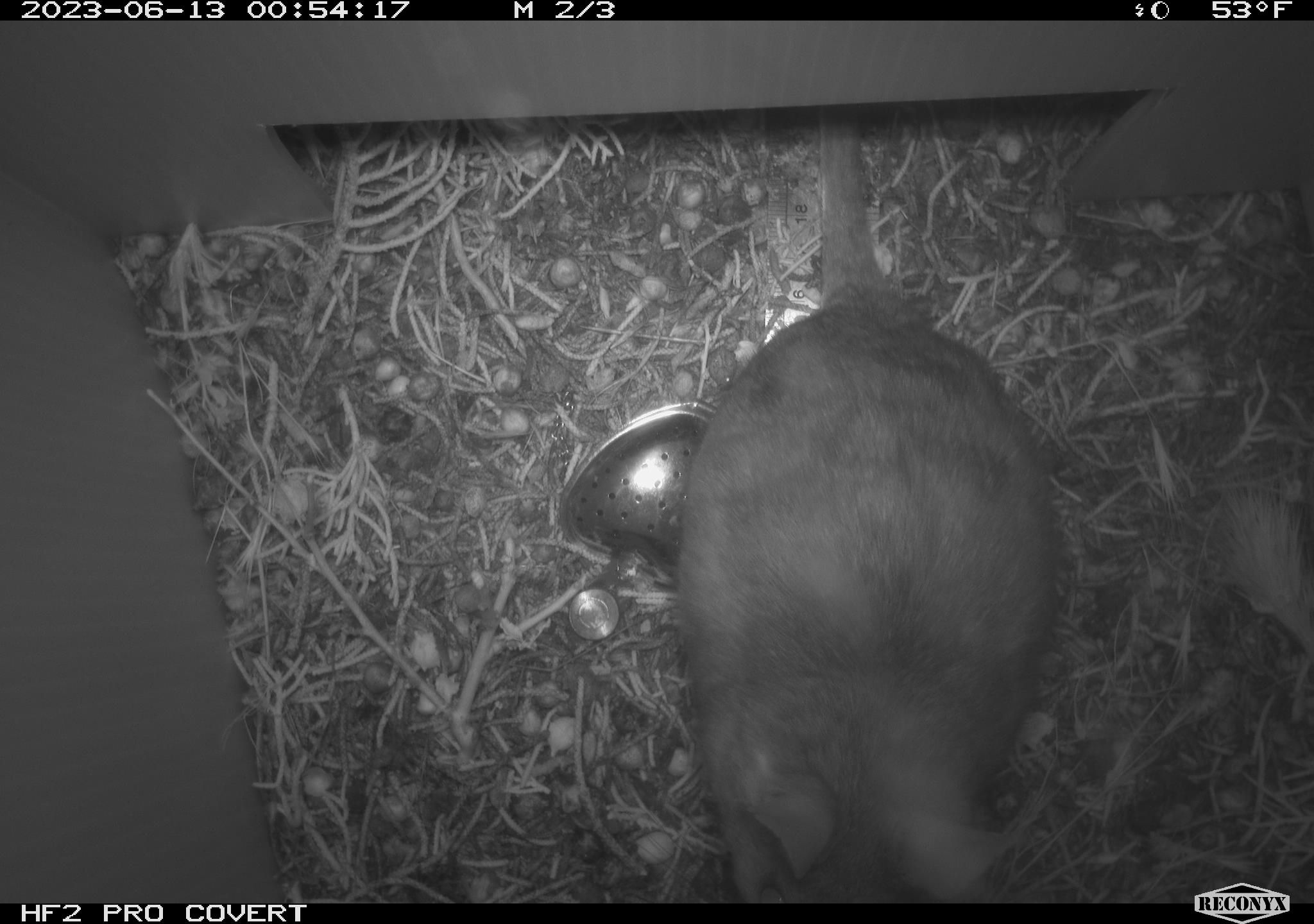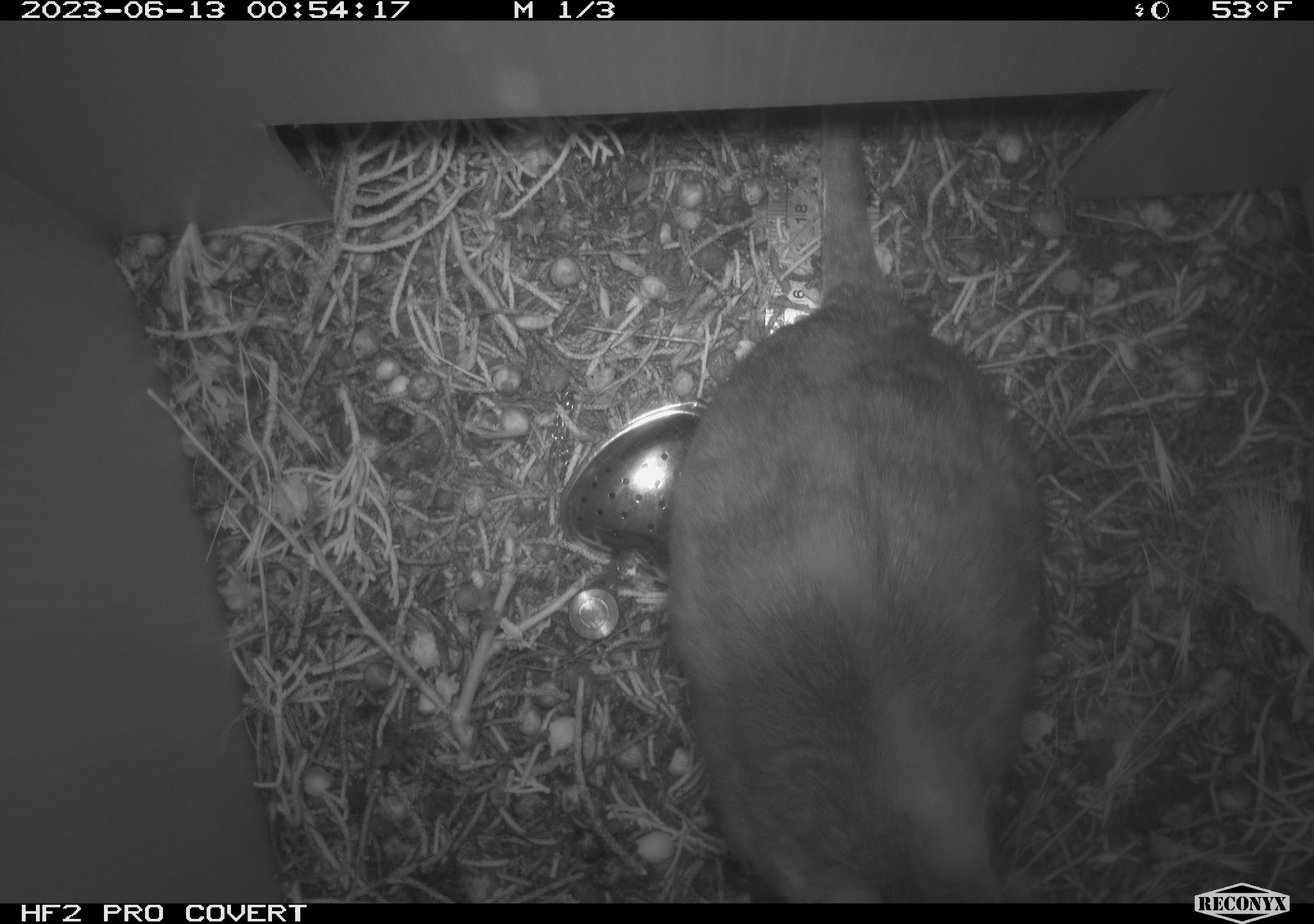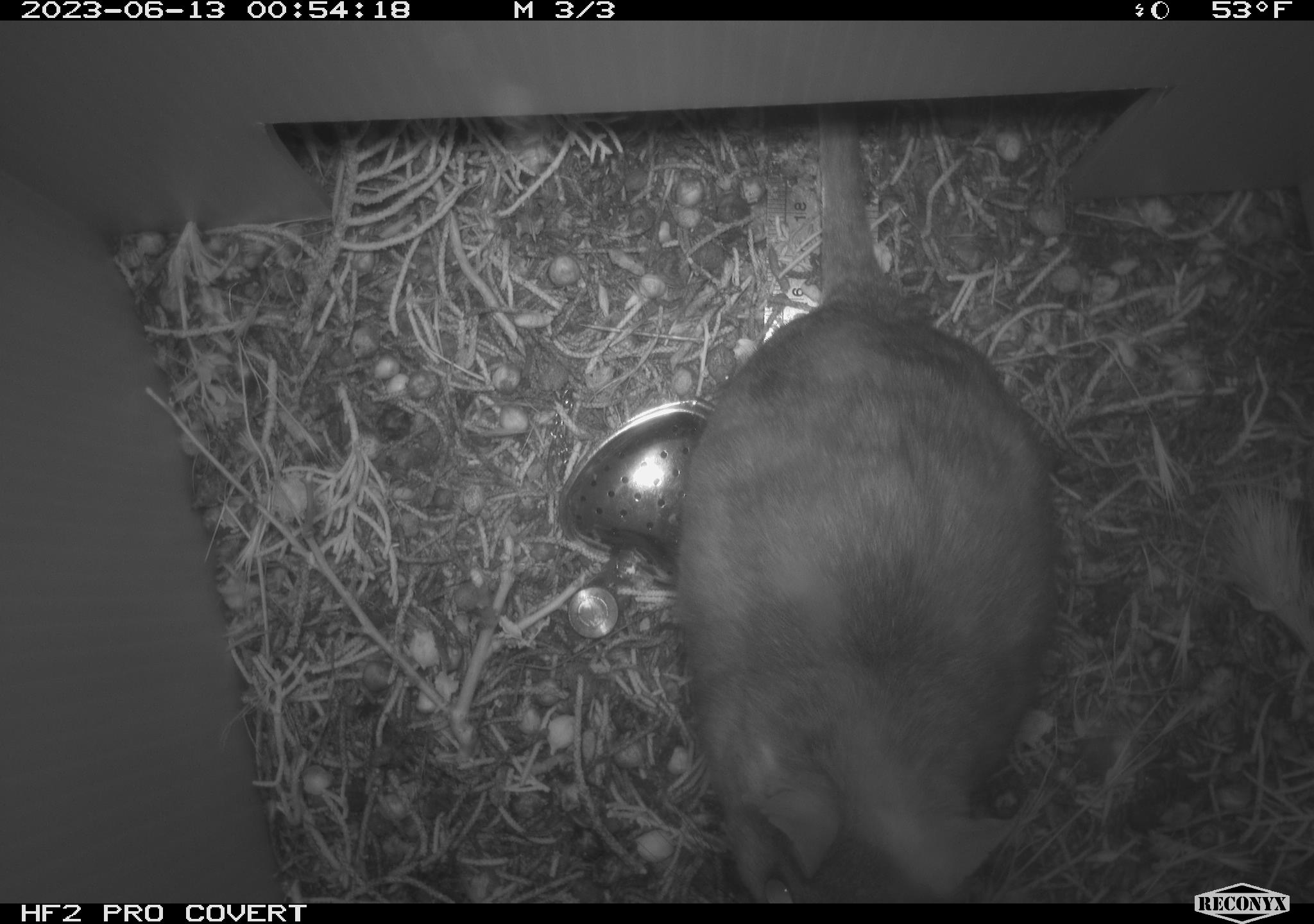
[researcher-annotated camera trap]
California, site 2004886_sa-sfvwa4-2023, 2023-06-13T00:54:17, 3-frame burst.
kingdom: Animalia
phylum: Chordata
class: Mammalia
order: Rodentia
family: Cricetidae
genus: Neotoma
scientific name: Neotoma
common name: pack rat or woodrat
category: neotoma species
Neotoma species (pack rat or woodrat) (Neotoma).